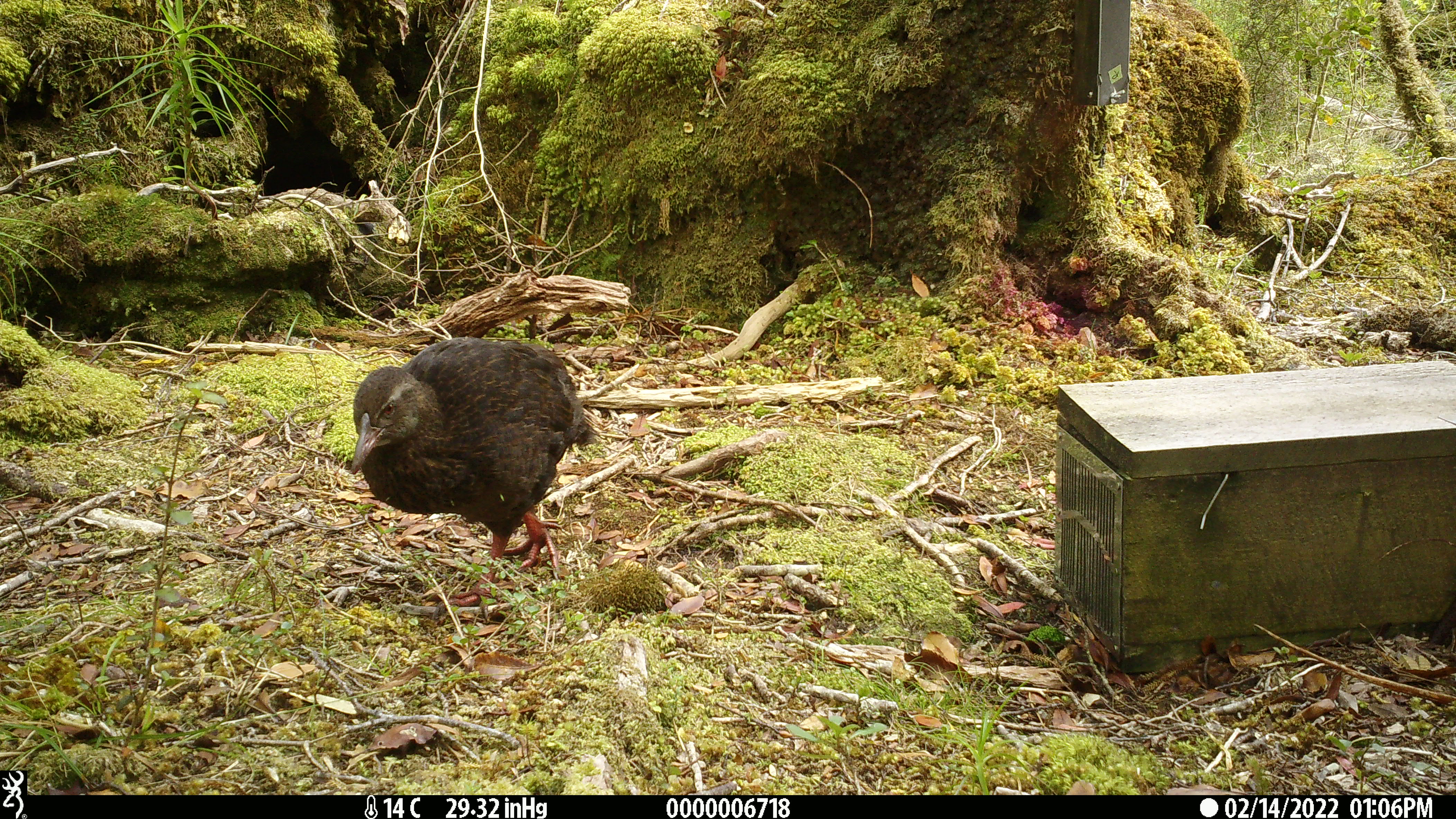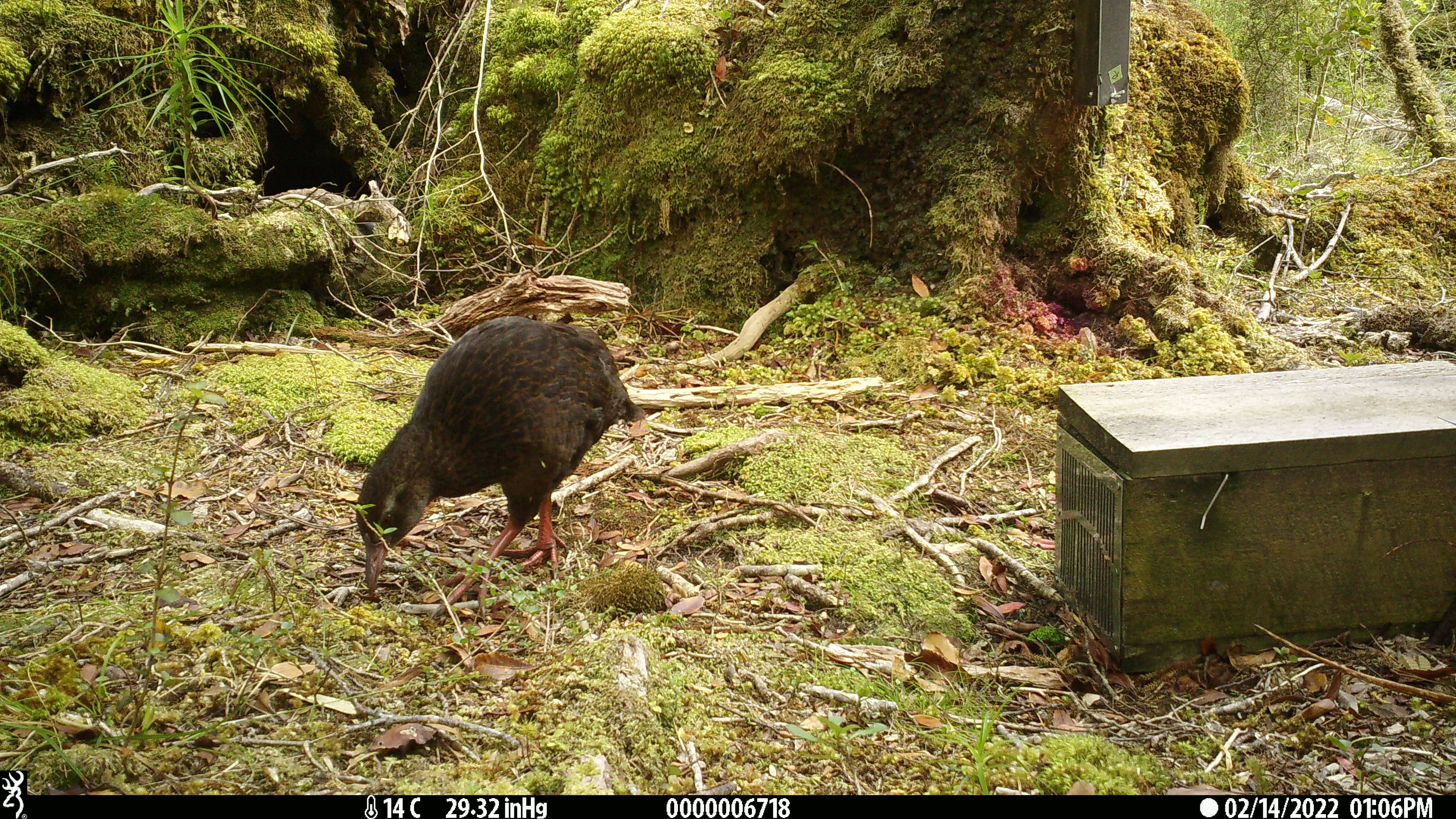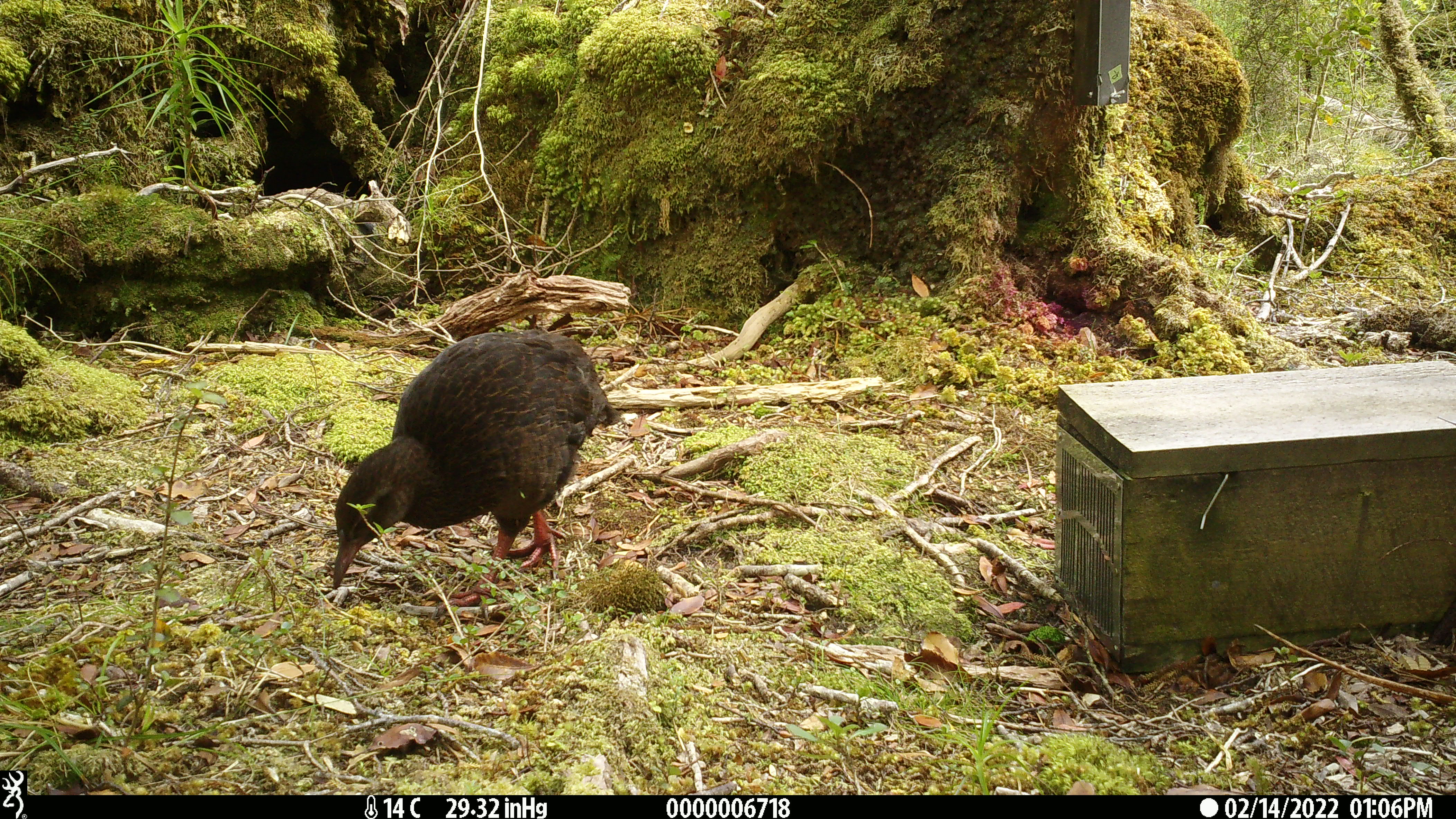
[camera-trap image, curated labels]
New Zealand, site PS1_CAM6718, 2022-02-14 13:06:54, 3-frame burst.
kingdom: Animalia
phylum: Chordata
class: Aves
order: Gruiformes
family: Rallidae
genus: Gallirallus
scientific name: Gallirallus australis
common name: weka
Weka (Gallirallus australis).